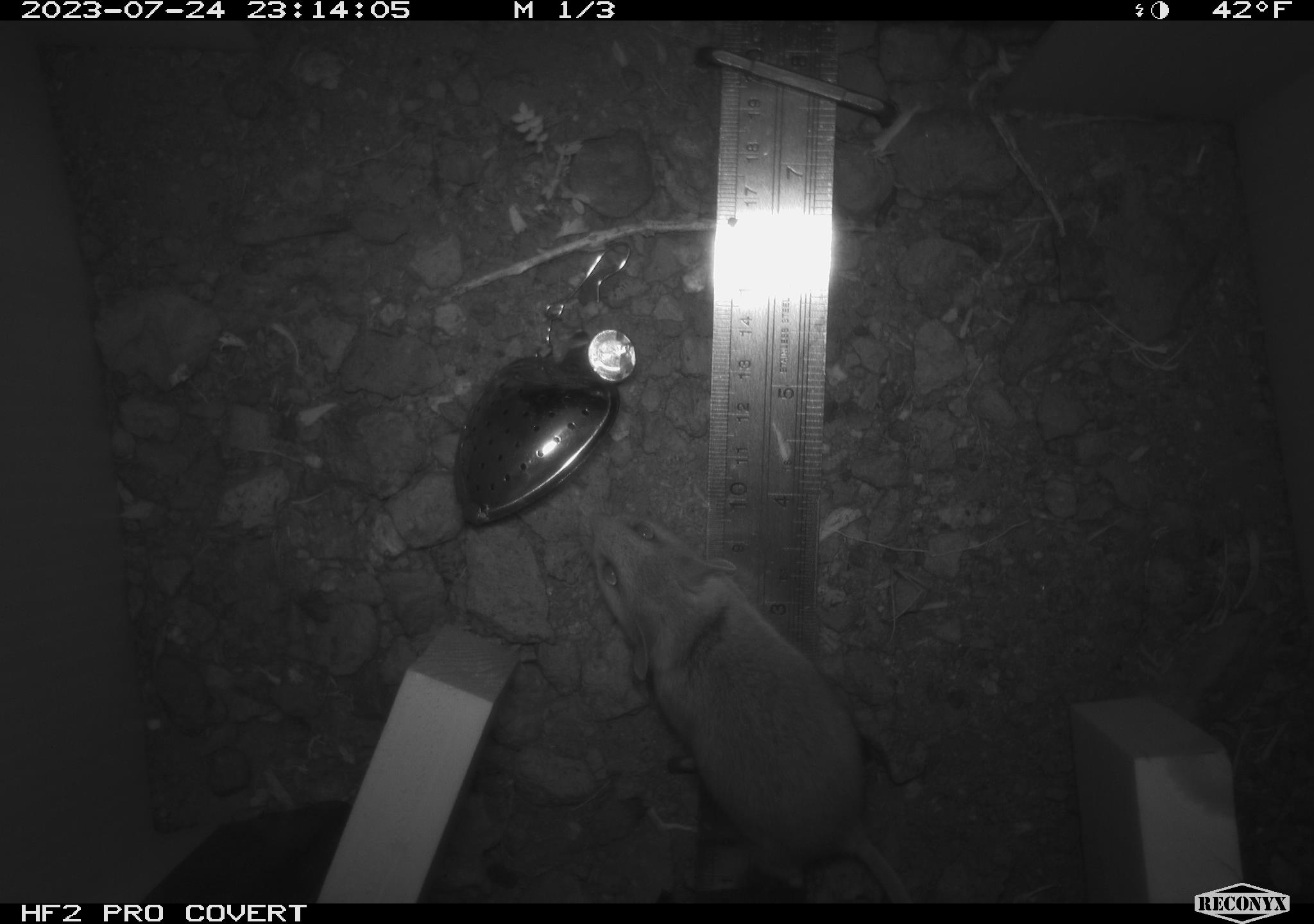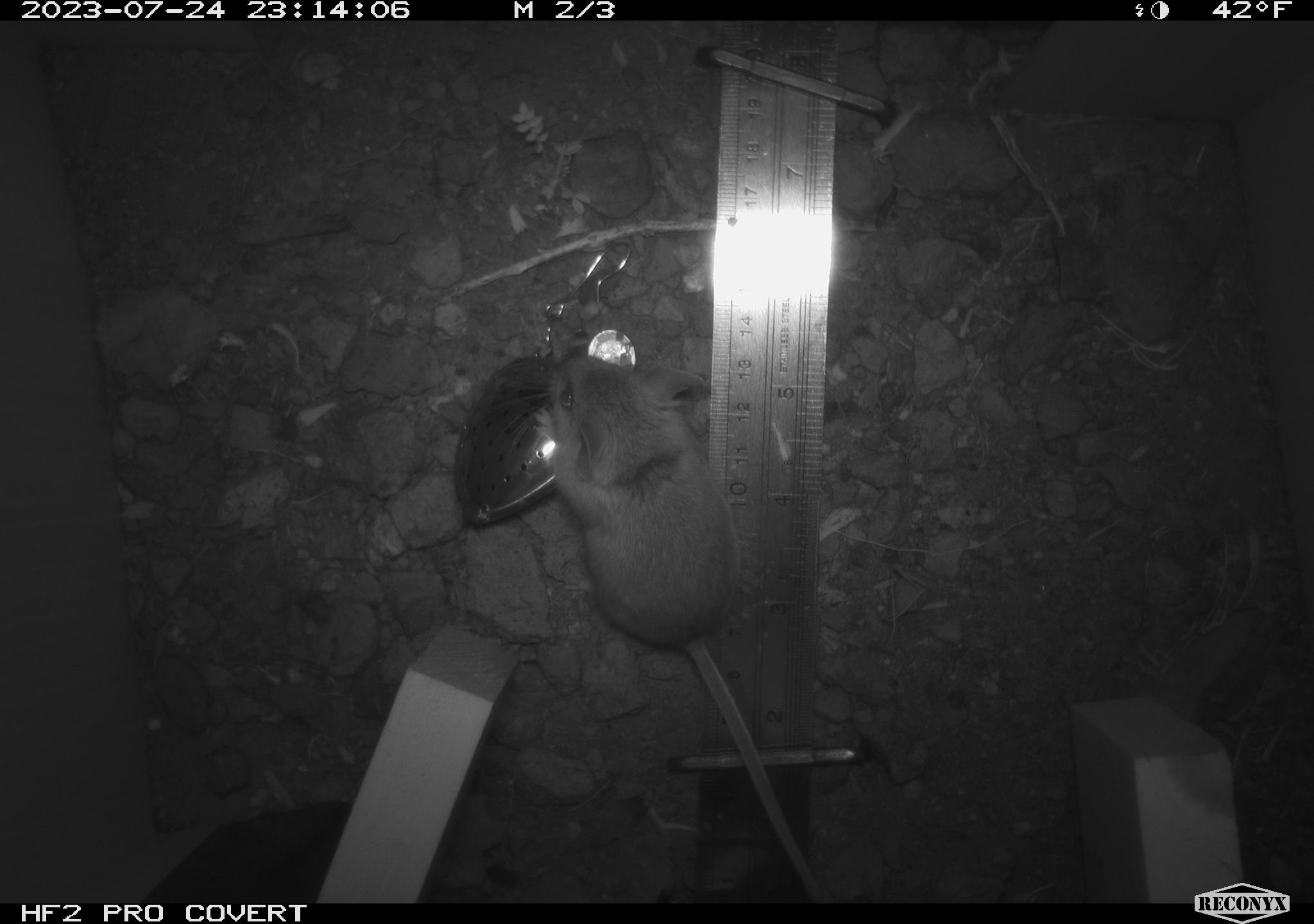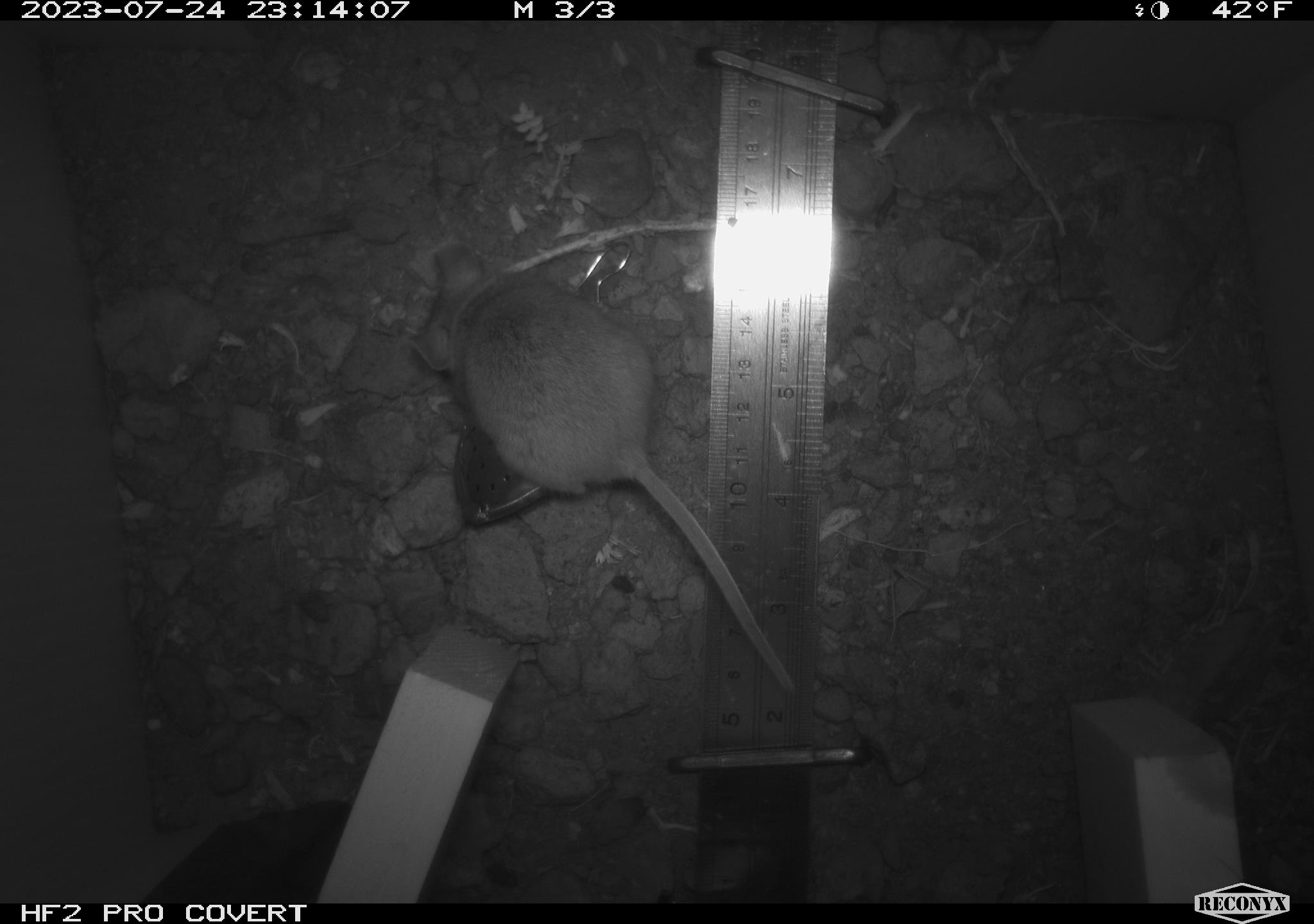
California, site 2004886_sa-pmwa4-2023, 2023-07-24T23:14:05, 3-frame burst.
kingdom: Animalia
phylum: Chordata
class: Mammalia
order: Rodentia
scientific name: Rodentia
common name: mouse species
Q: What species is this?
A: Mouse species (Rodentia).